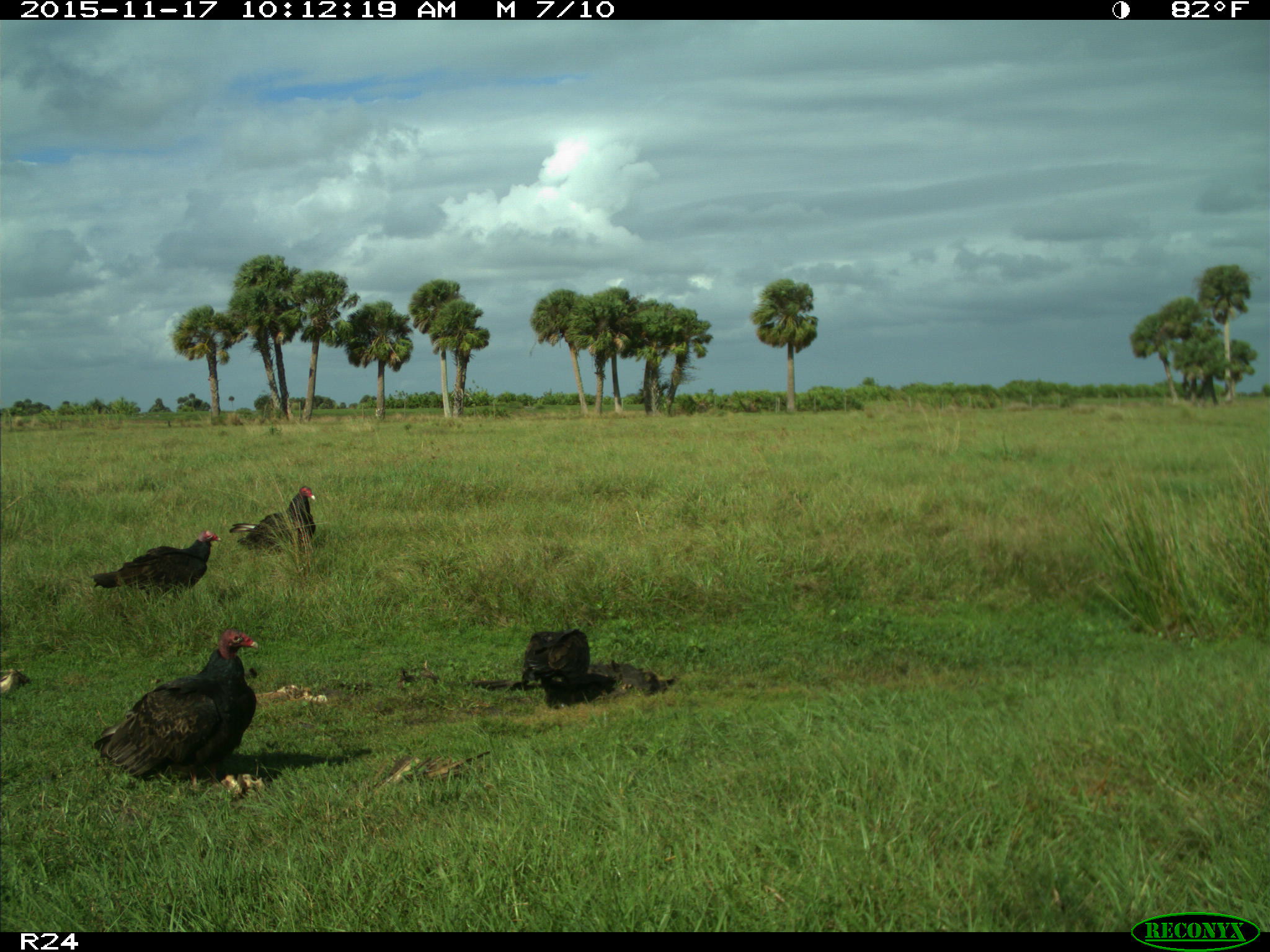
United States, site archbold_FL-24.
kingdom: Animalia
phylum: Chordata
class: Aves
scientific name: Aves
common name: birds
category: unidentified bird